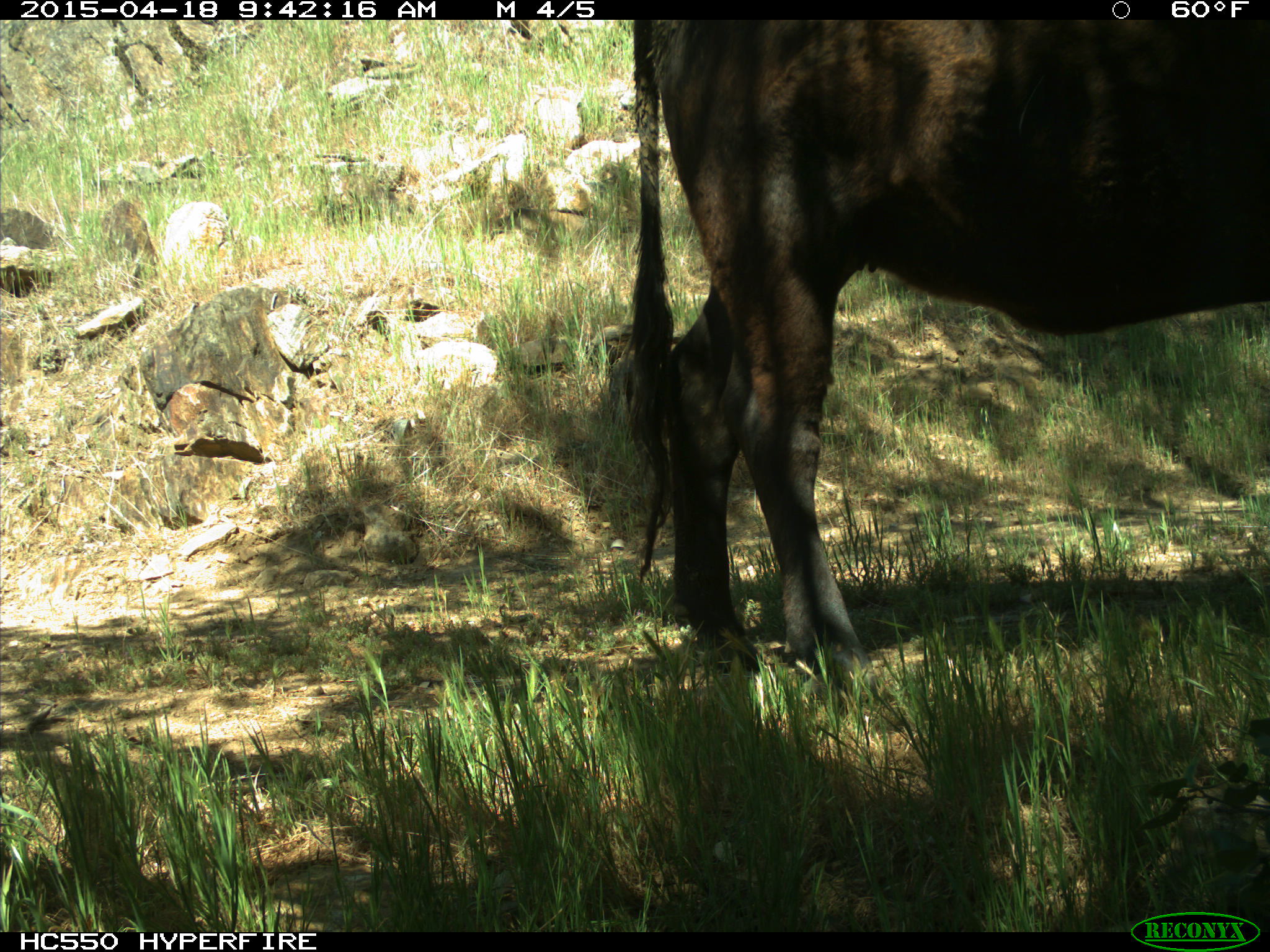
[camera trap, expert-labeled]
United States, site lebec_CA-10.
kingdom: Animalia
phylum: Chordata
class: Mammalia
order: Artiodactyla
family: Bovidae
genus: Bos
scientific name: Bos taurus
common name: domestic cow